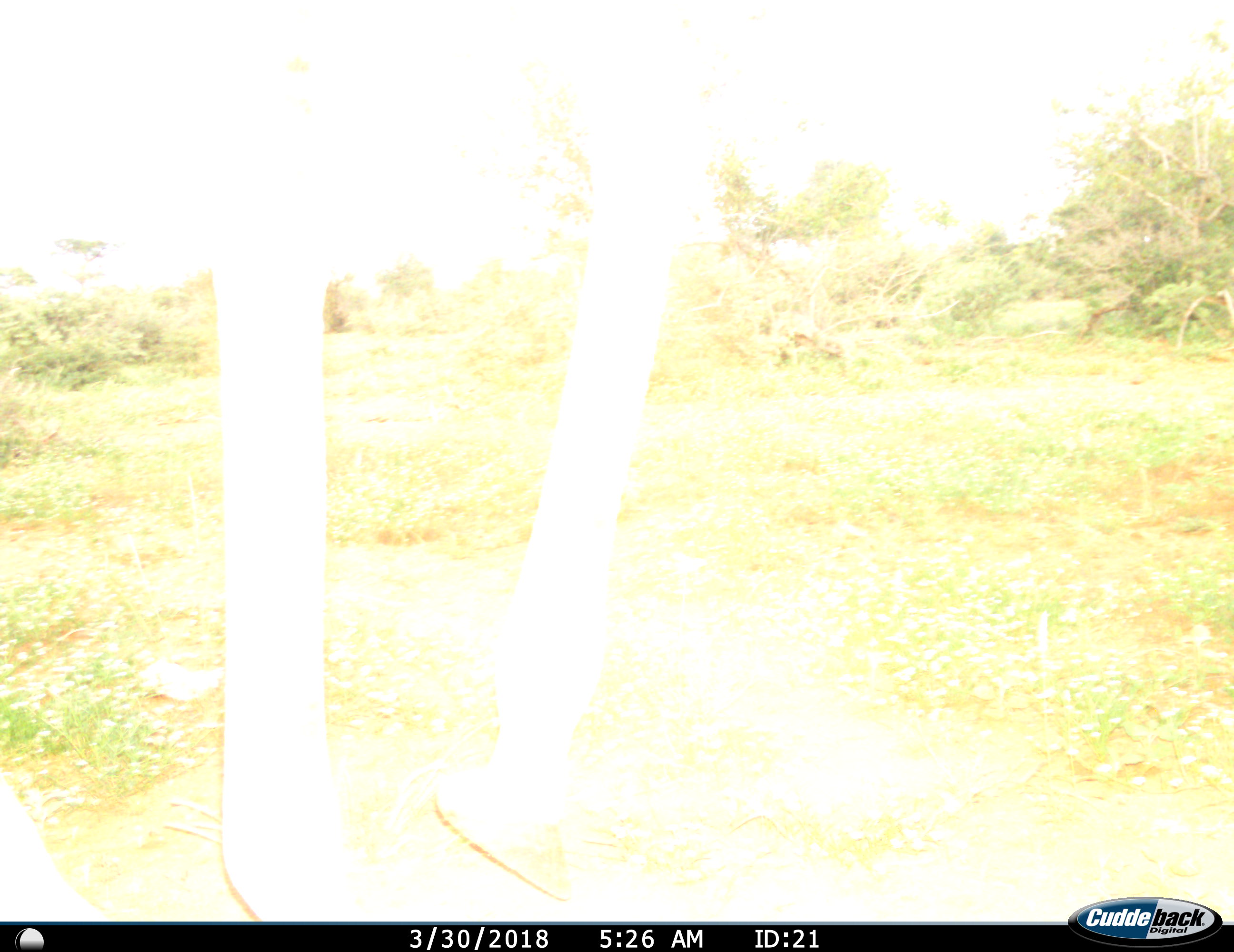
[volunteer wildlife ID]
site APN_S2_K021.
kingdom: Animalia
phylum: Chordata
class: Mammalia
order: Artiodactyla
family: Giraffidae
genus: Giraffa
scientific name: Giraffa camelopardalis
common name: giraffe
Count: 1.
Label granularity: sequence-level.